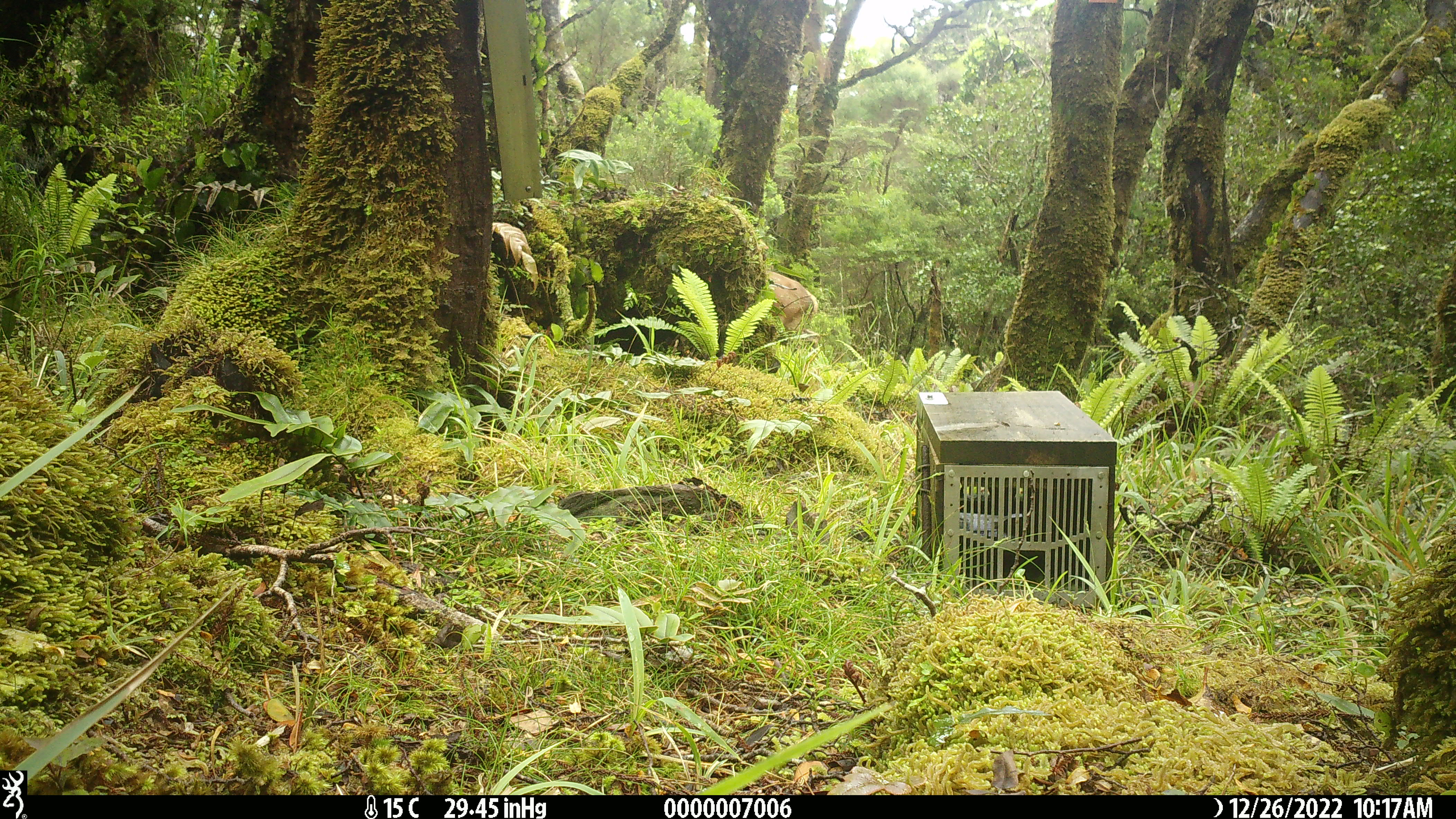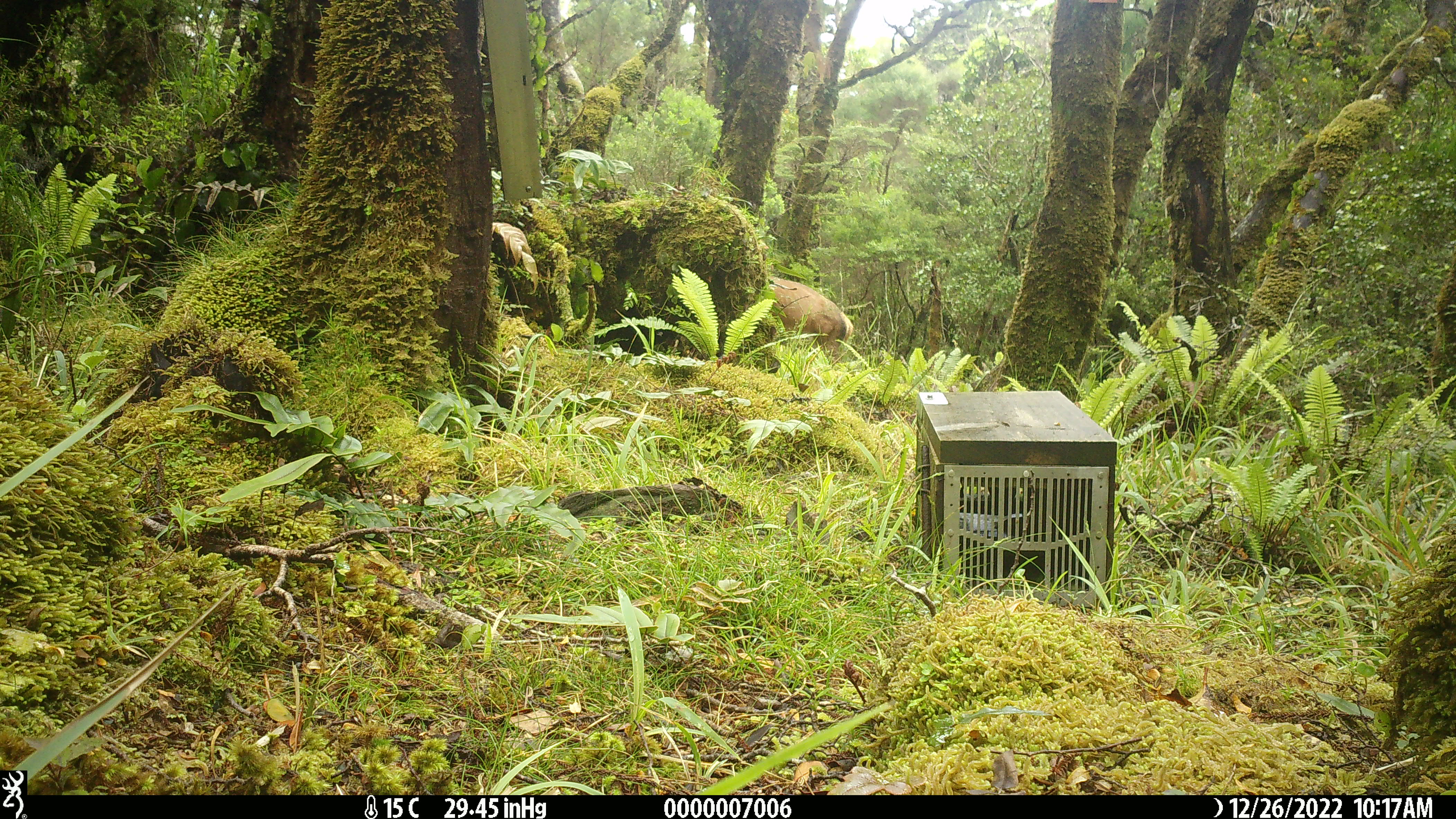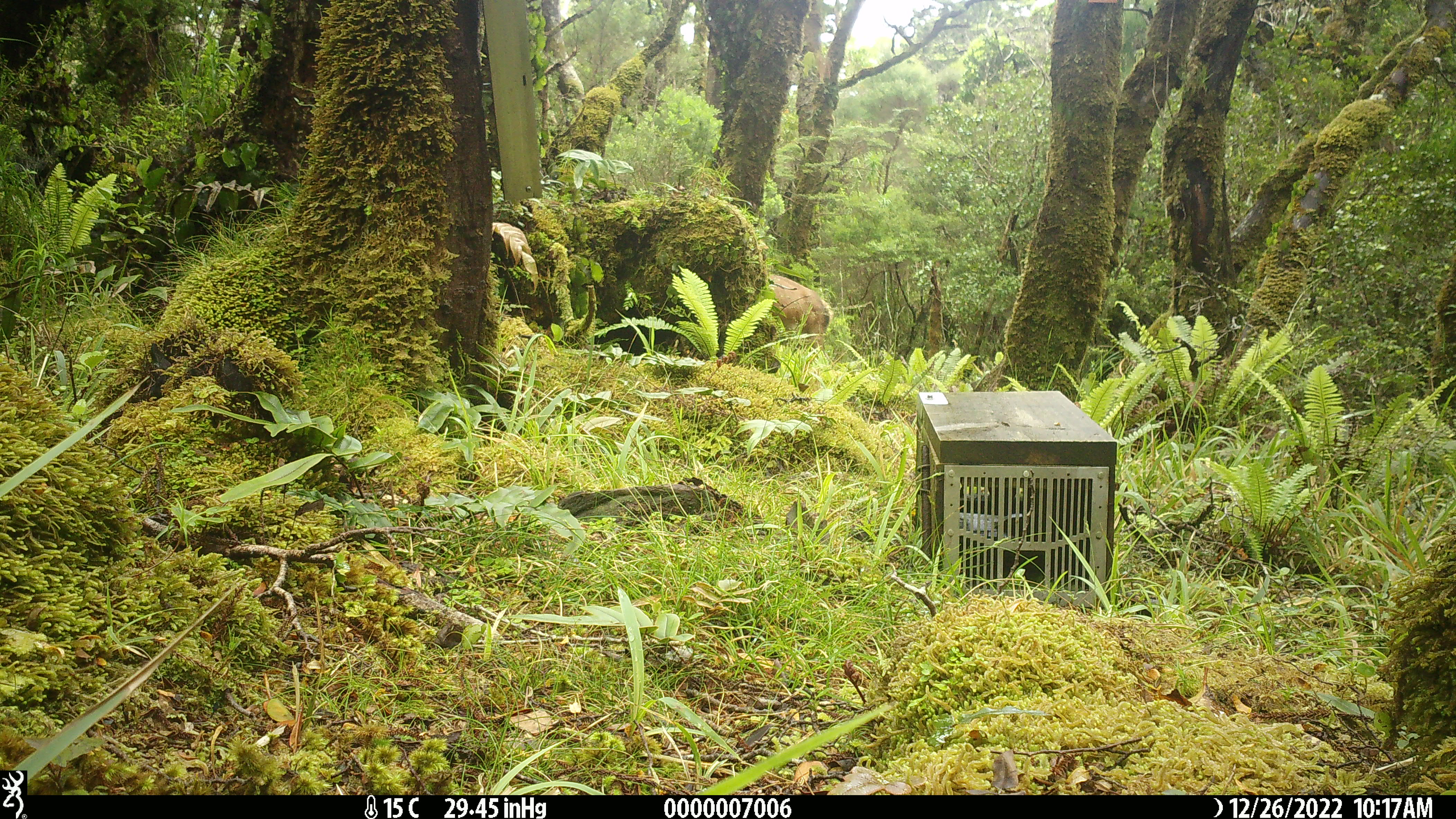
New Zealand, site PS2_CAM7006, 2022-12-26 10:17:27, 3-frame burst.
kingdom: Animalia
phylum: Chordata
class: Mammalia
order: Artiodactyla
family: Cervidae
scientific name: Cervidae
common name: deer